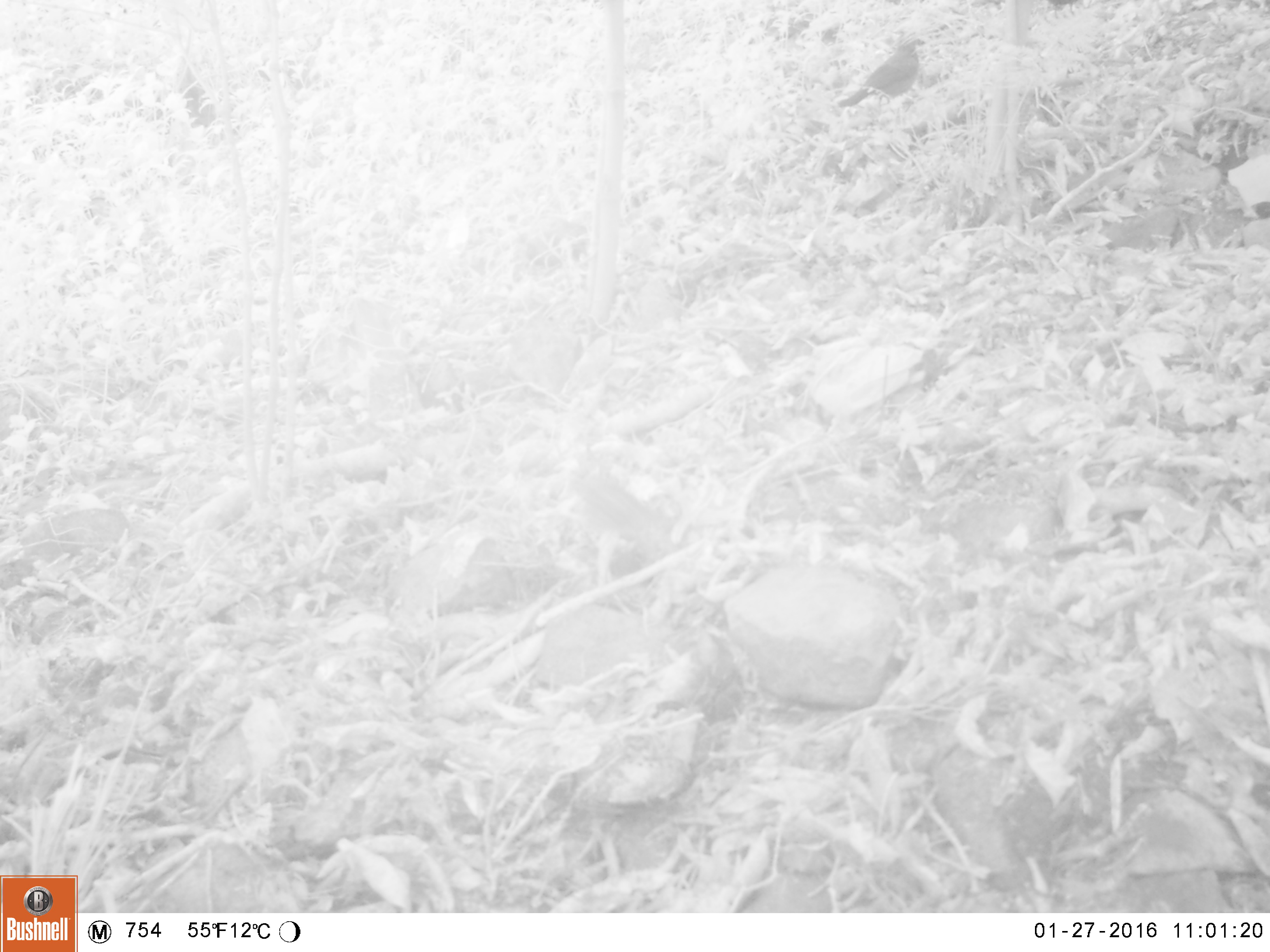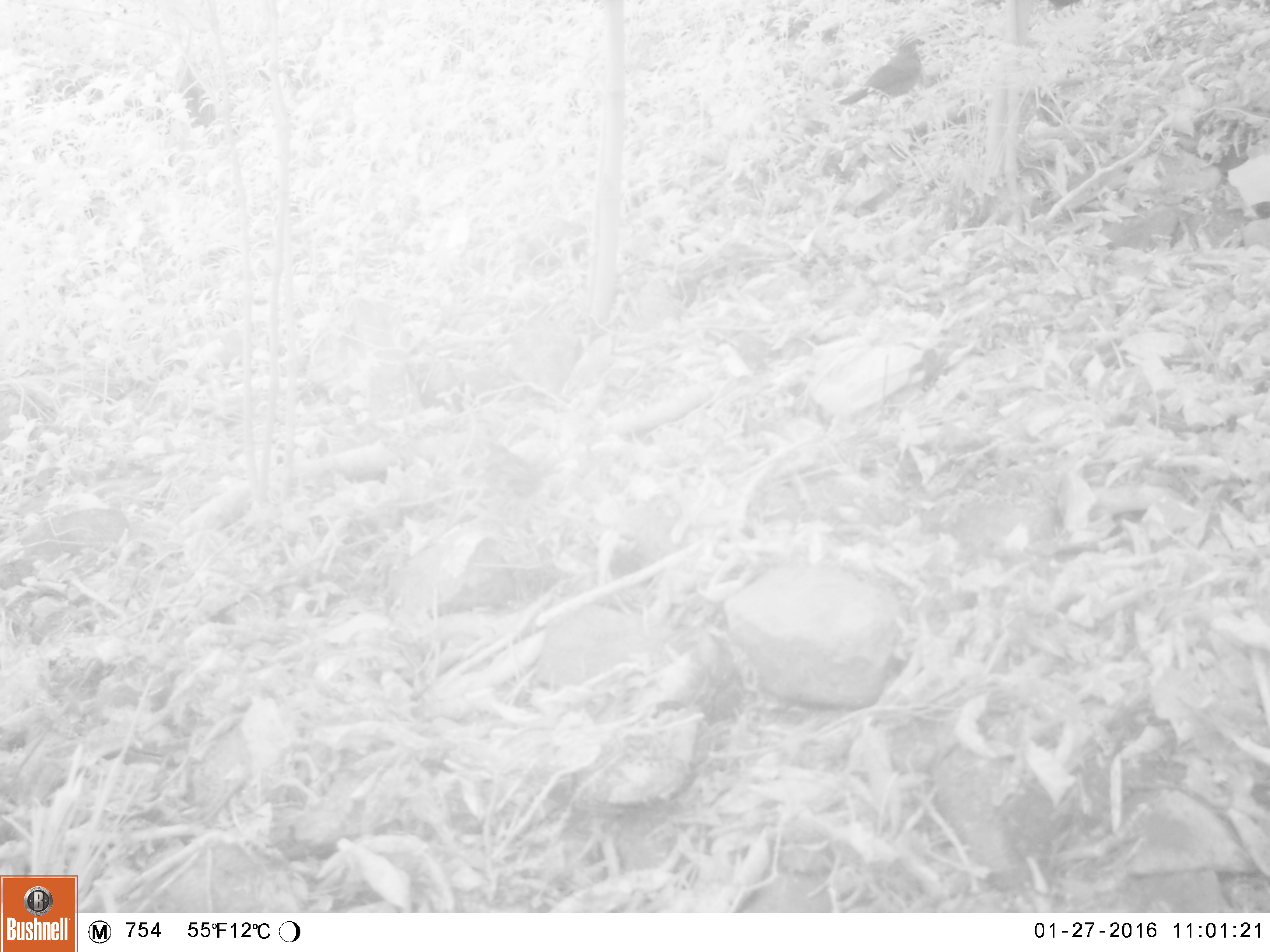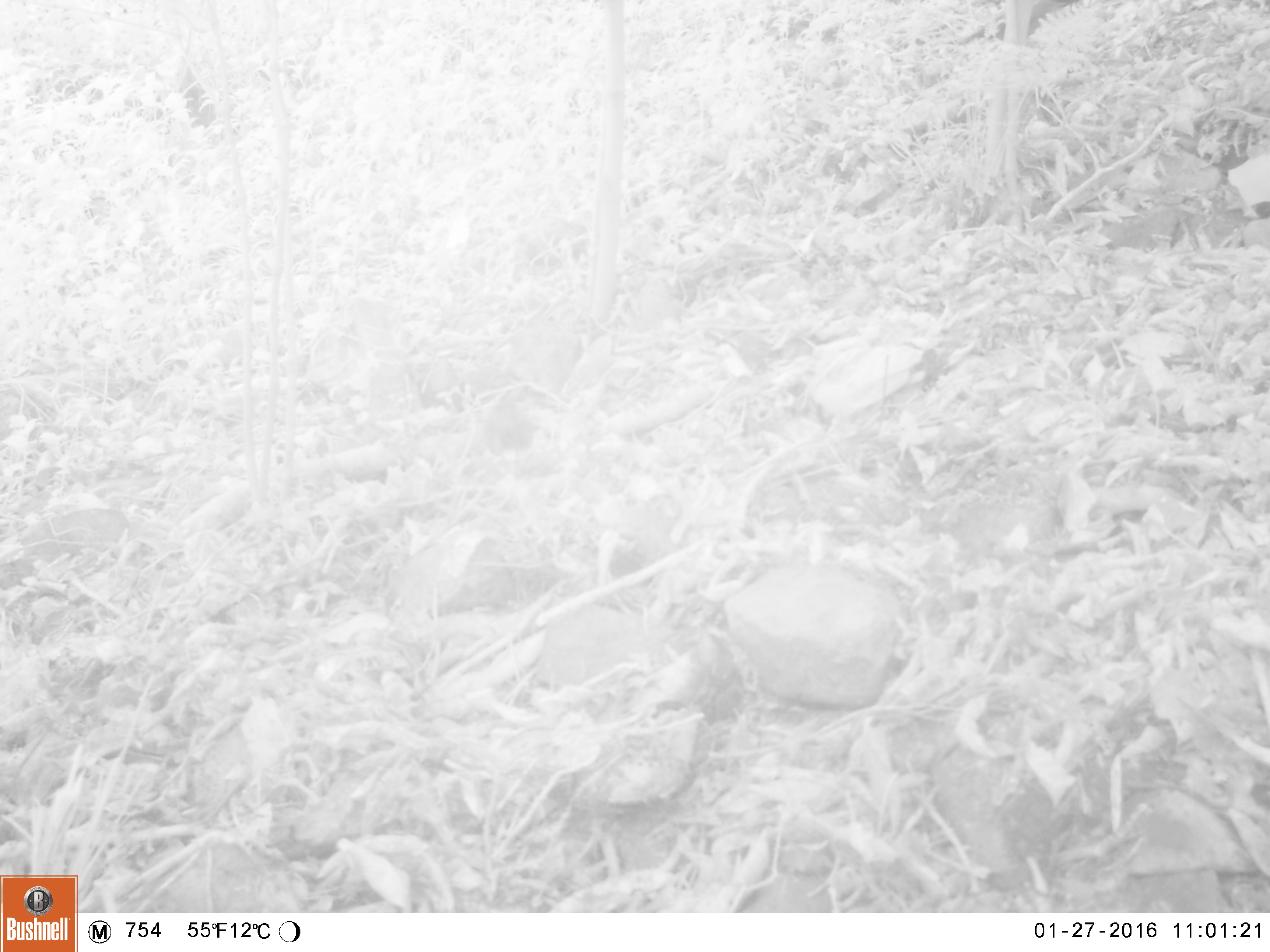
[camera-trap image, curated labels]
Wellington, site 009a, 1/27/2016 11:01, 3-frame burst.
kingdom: Animalia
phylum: Chordata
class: Aves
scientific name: Aves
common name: bird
Bird (Aves).